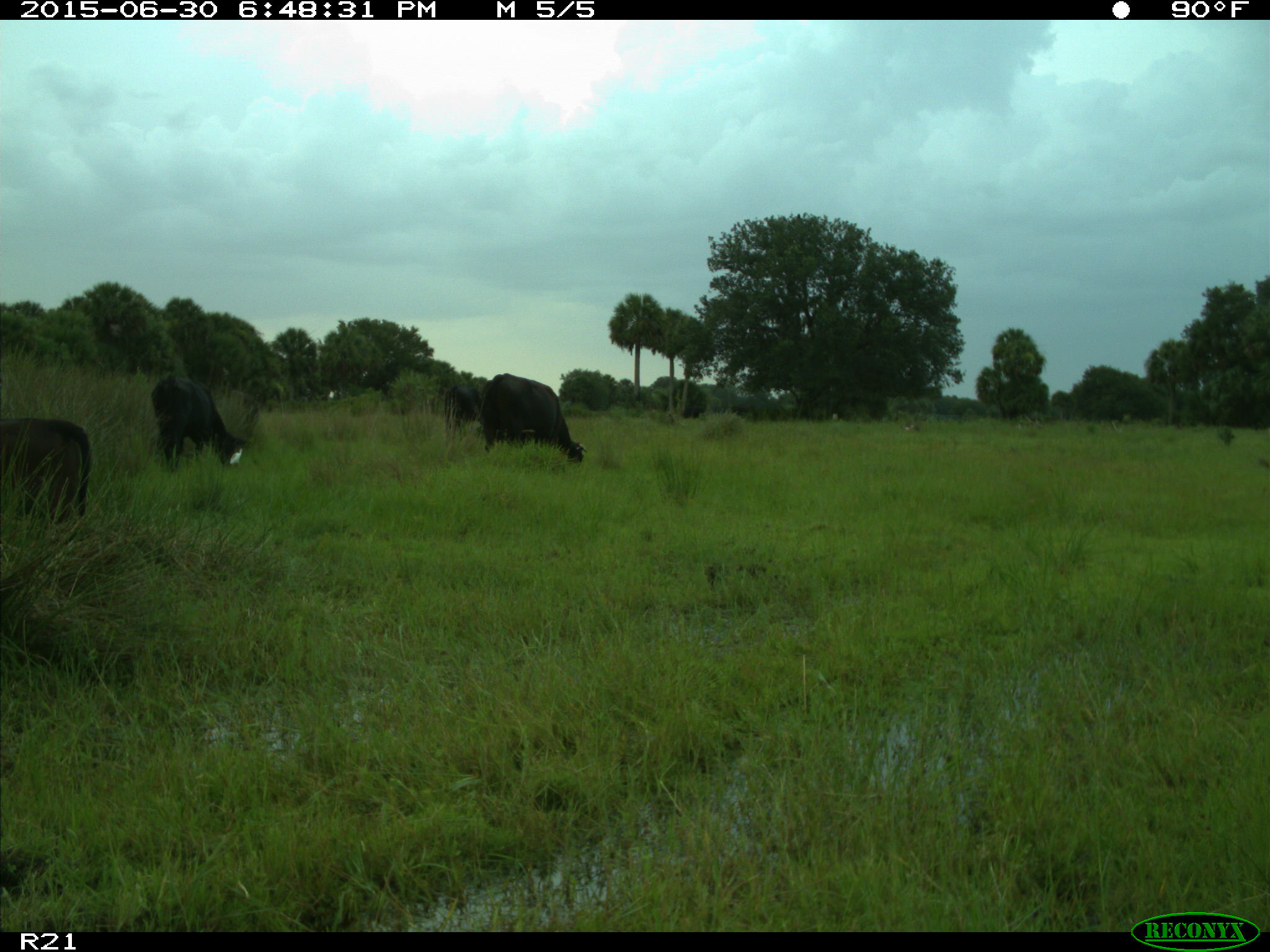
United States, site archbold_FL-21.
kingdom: Animalia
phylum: Chordata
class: Mammalia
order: Artiodactyla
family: Bovidae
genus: Bos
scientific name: Bos taurus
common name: domestic cow